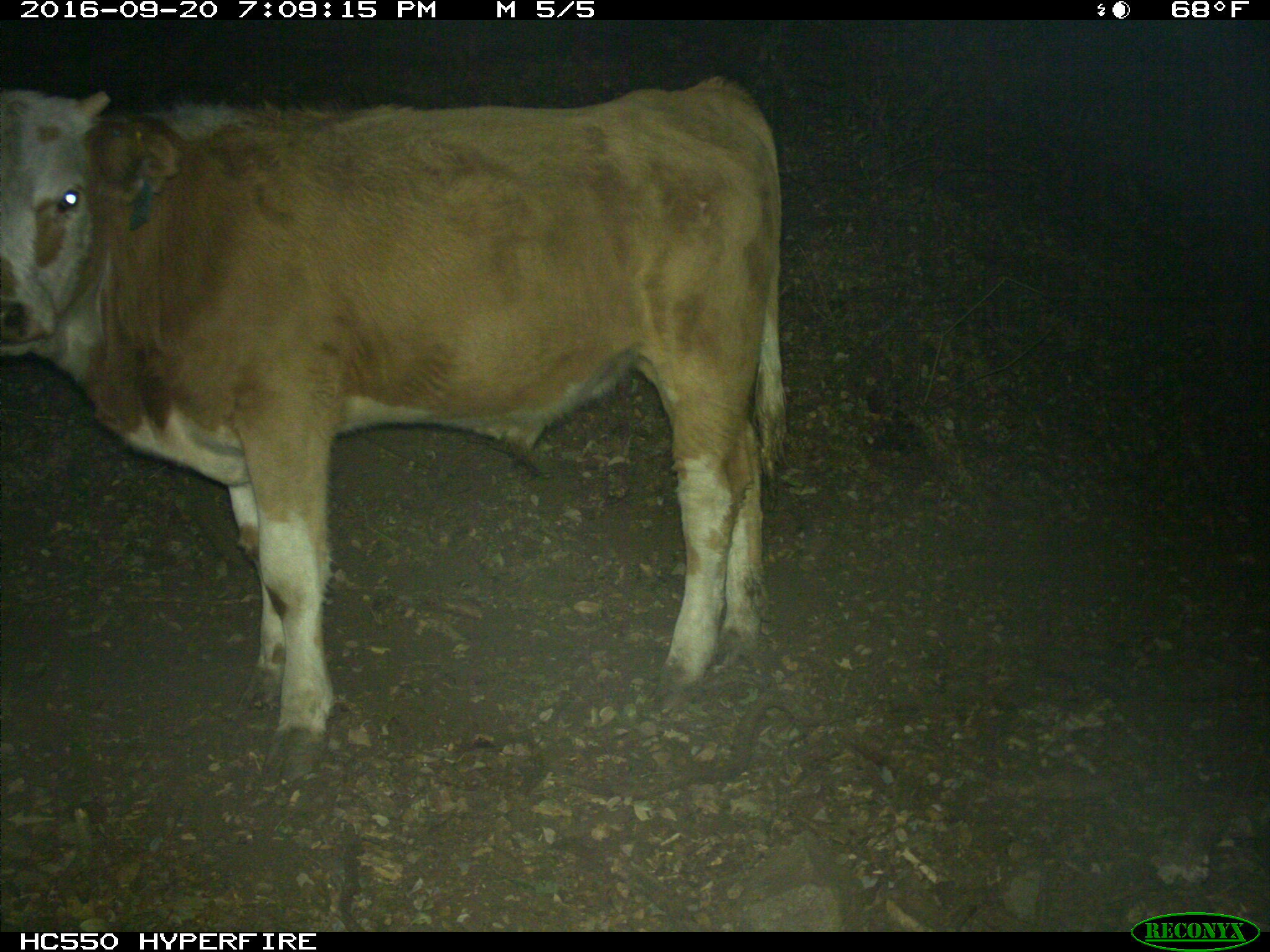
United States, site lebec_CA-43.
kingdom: Animalia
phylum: Chordata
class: Mammalia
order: Artiodactyla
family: Bovidae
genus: Bos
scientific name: Bos taurus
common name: domestic cow